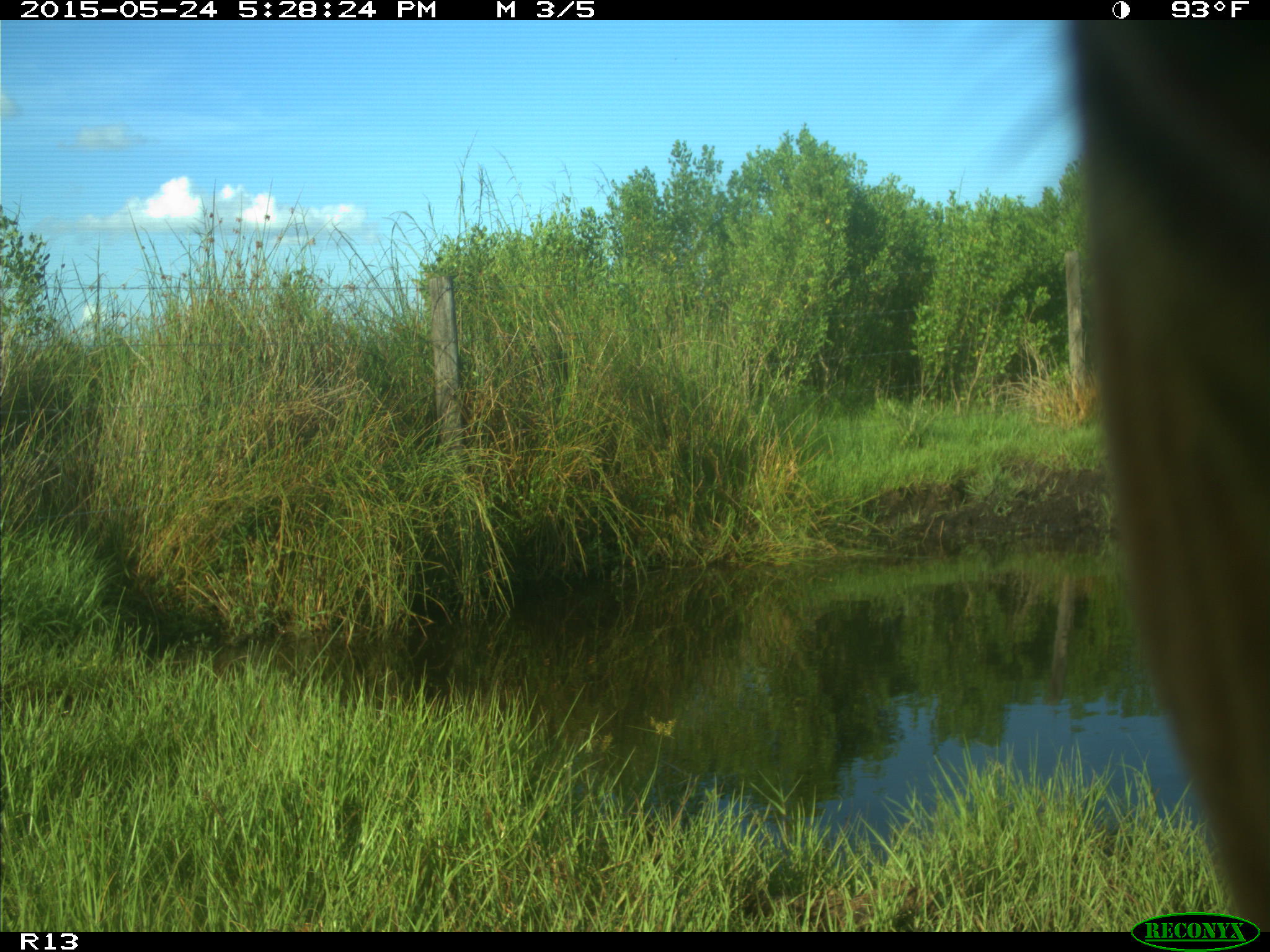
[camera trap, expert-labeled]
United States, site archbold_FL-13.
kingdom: Animalia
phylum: Chordata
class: Mammalia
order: Artiodactyla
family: Bovidae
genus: Bos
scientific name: Bos taurus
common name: domestic cow